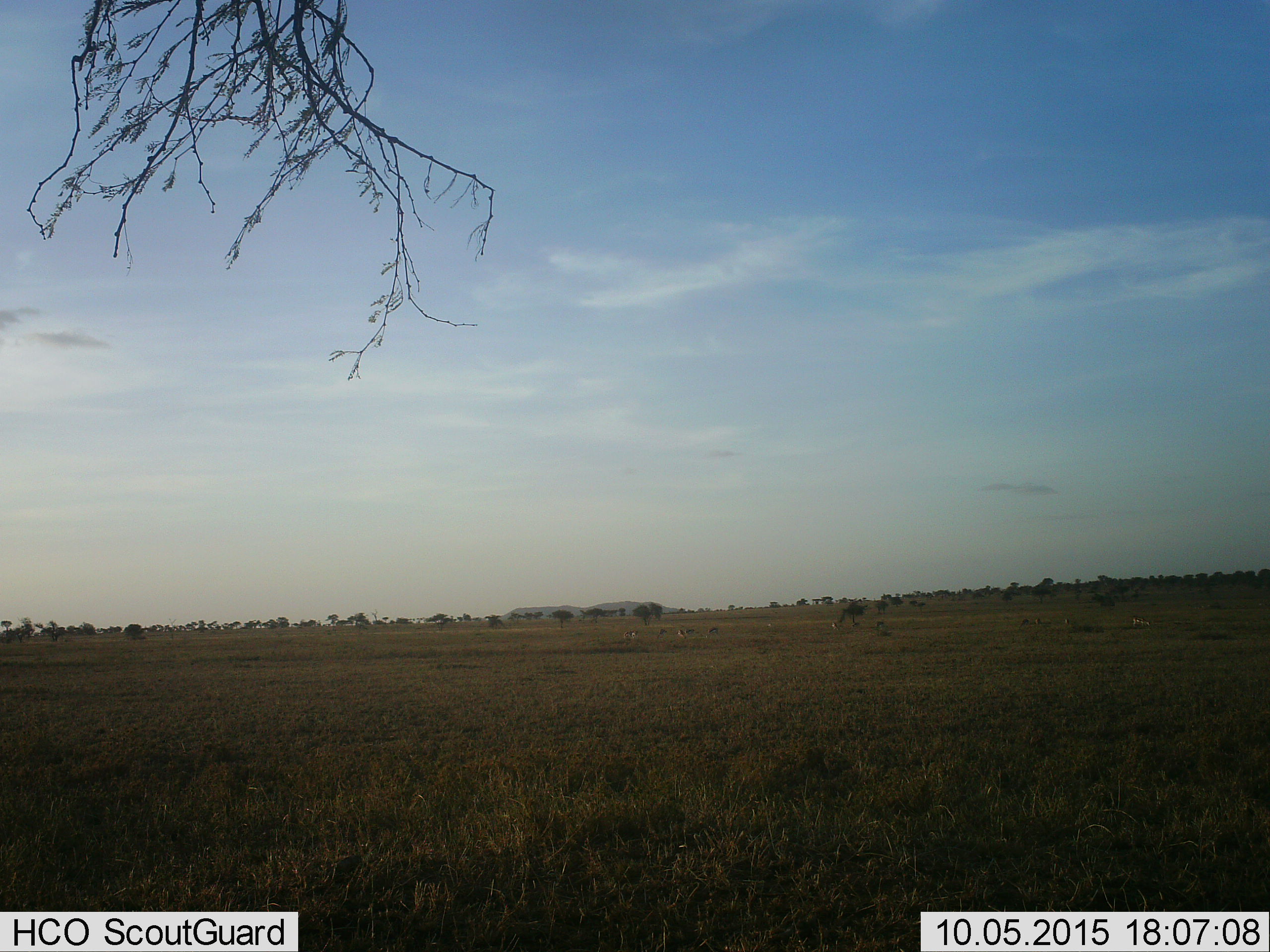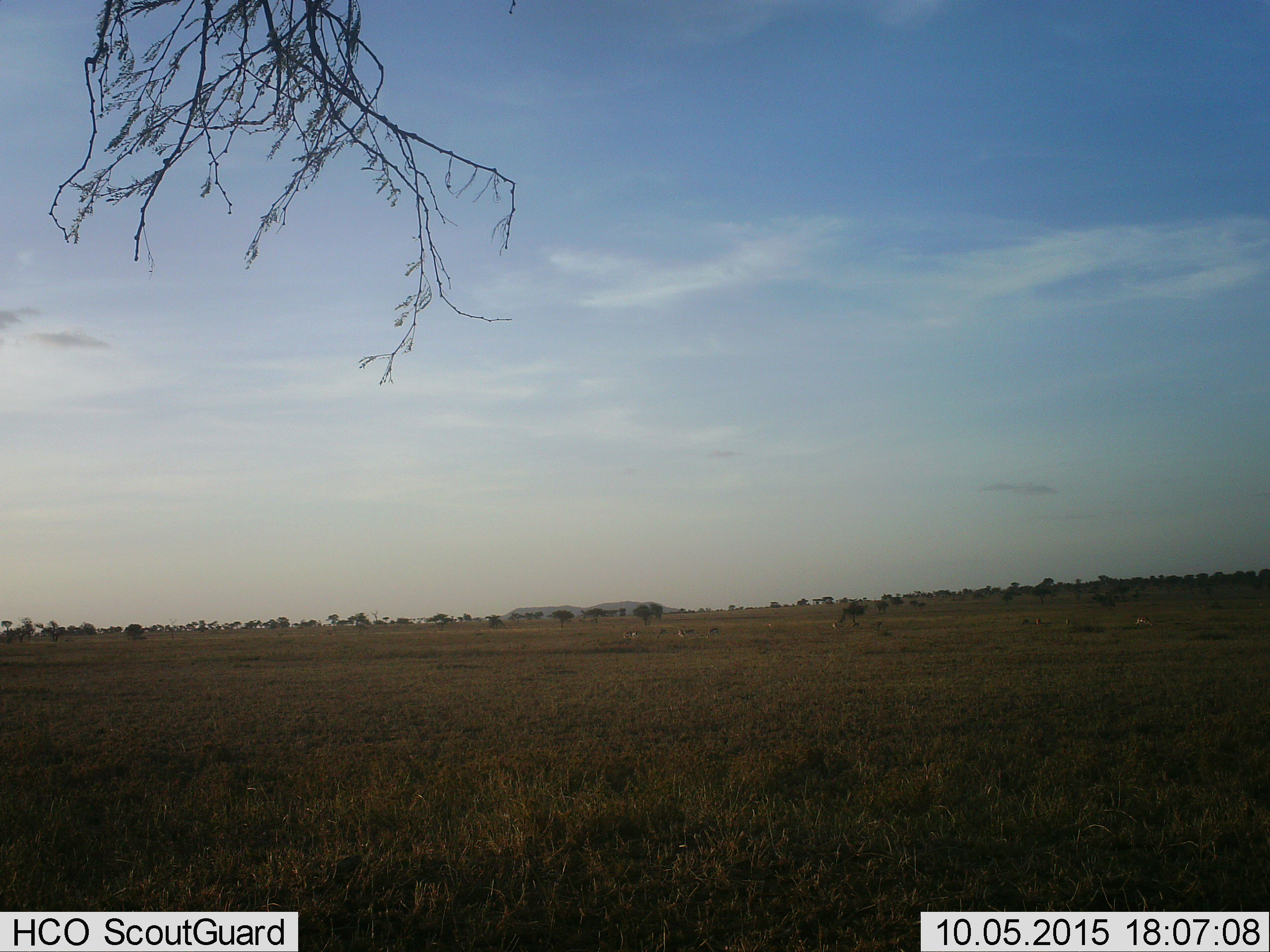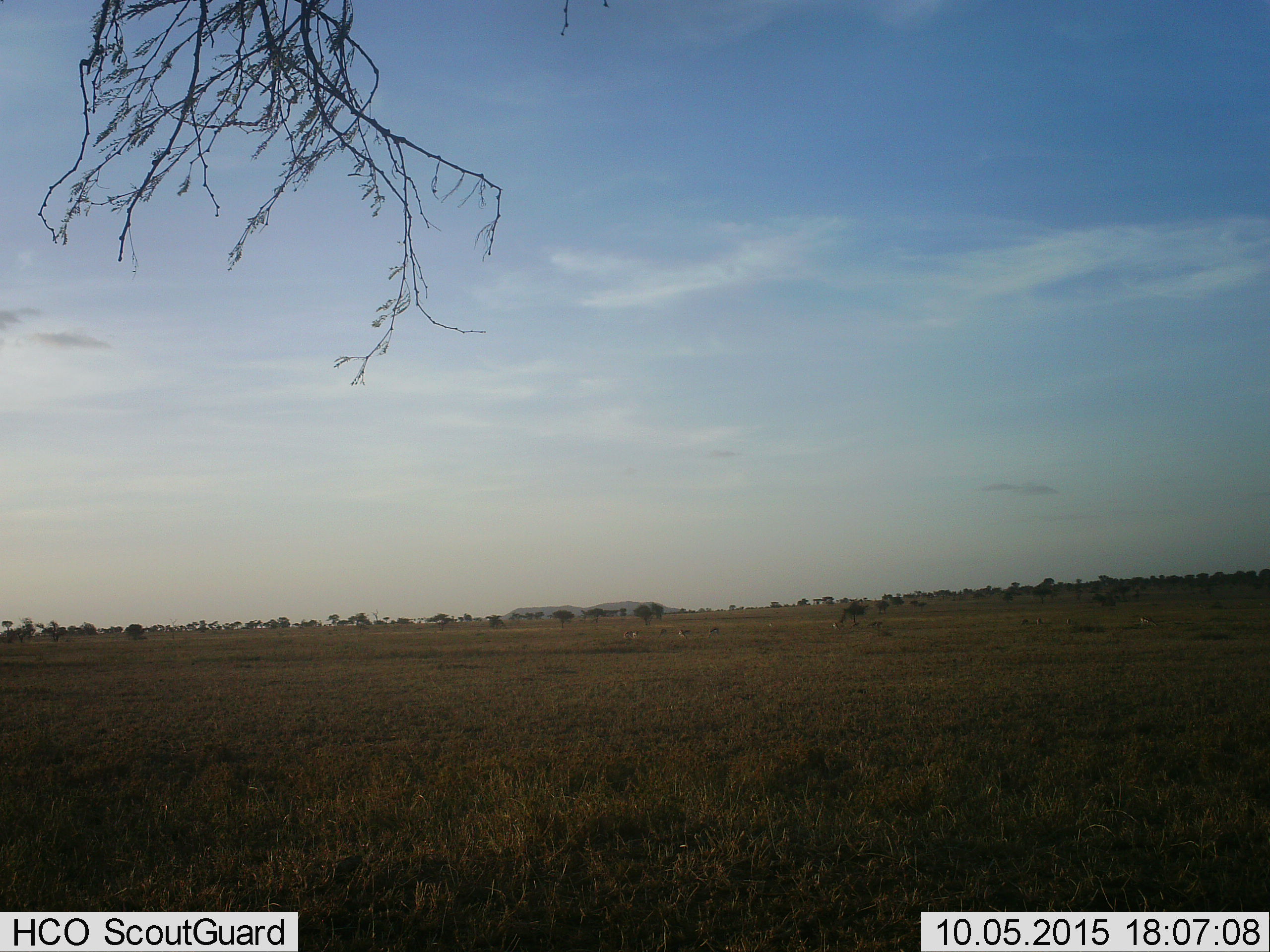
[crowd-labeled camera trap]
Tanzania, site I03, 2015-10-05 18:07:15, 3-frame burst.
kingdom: Animalia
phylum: Chordata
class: Mammalia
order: Artiodactyla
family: Bovidae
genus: Eudorcas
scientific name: Eudorcas thomsonii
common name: thomson's gazelle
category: gazellethomsons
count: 11-50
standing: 75%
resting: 0%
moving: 75%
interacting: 0%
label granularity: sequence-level